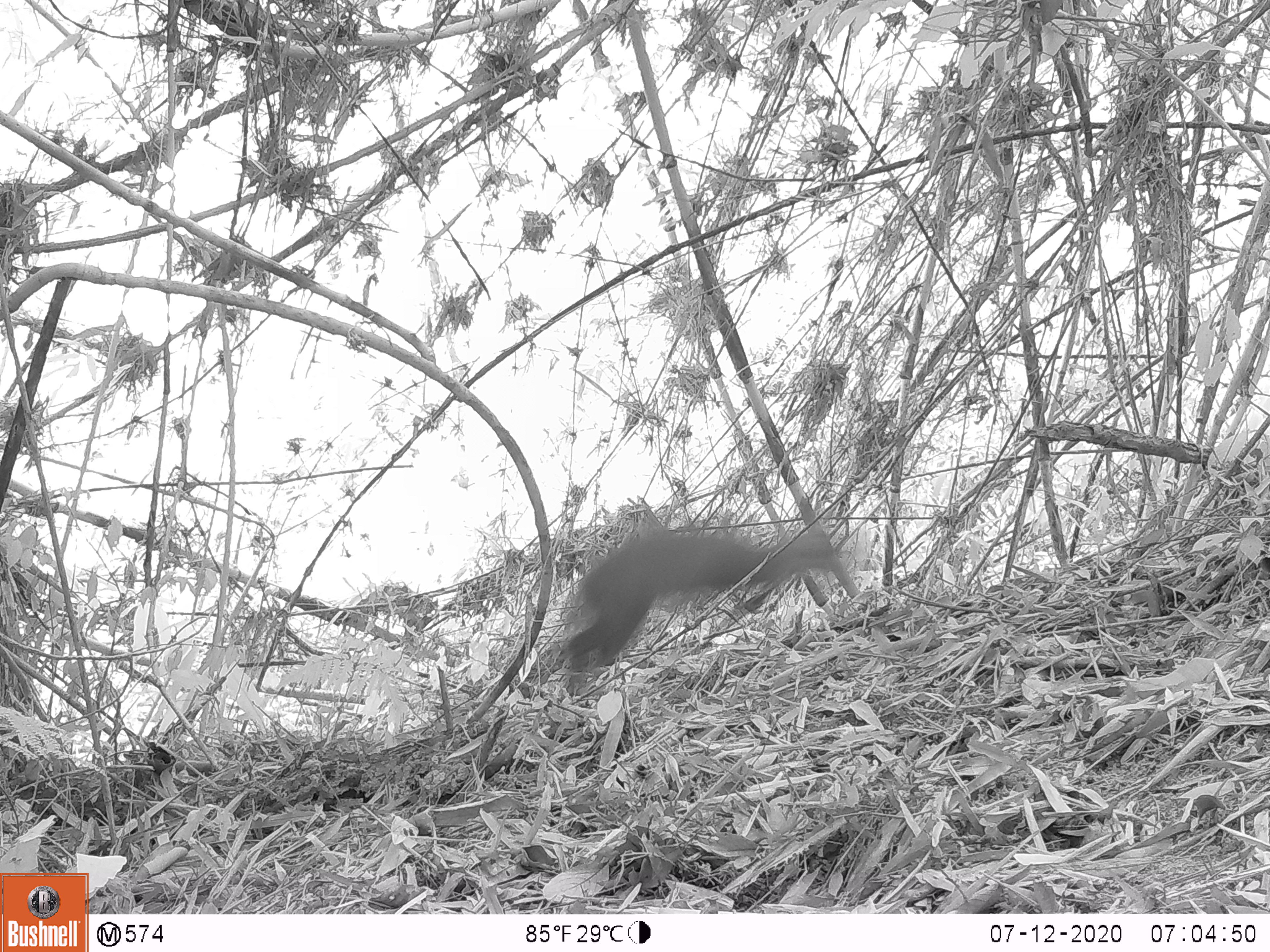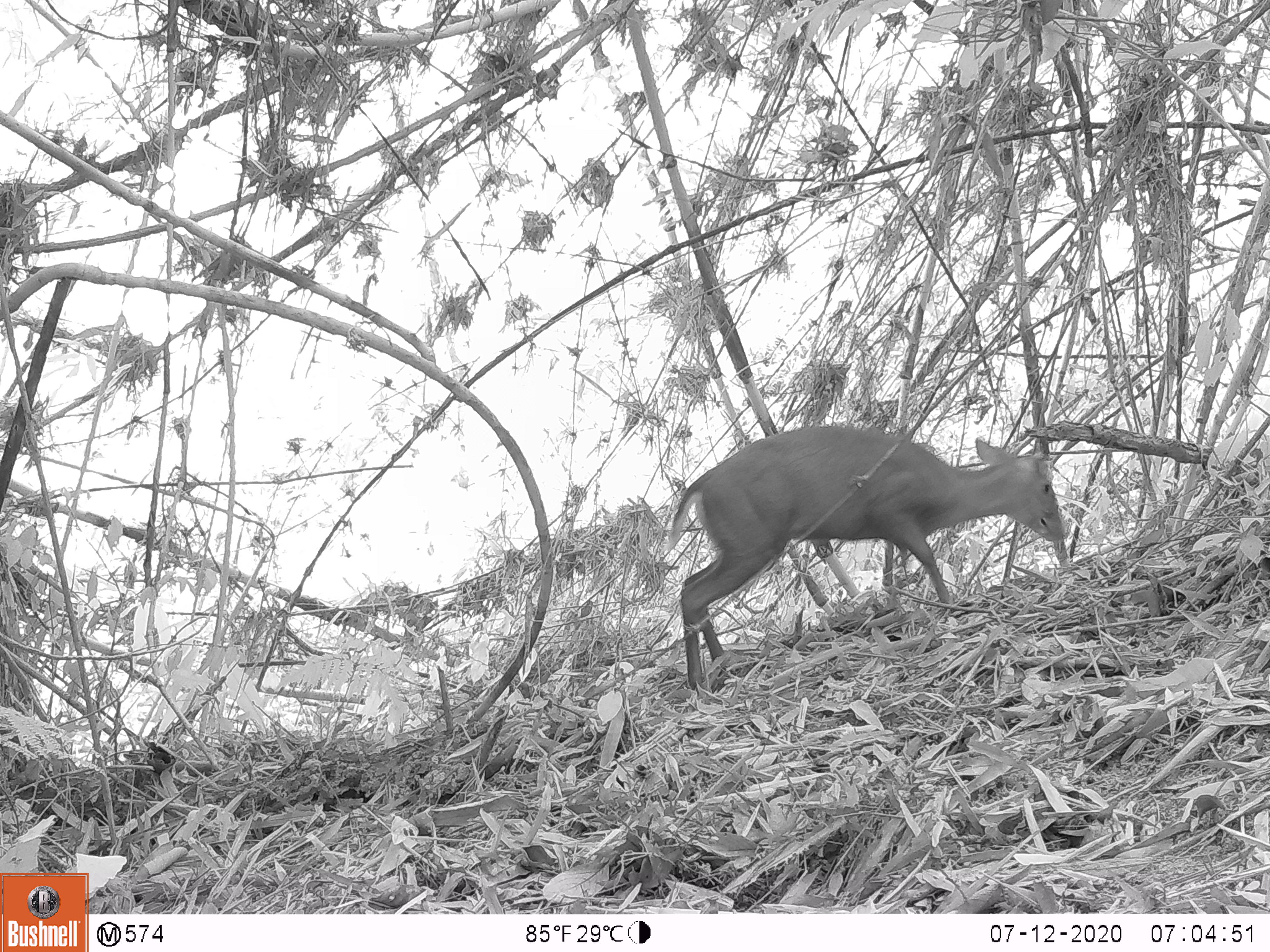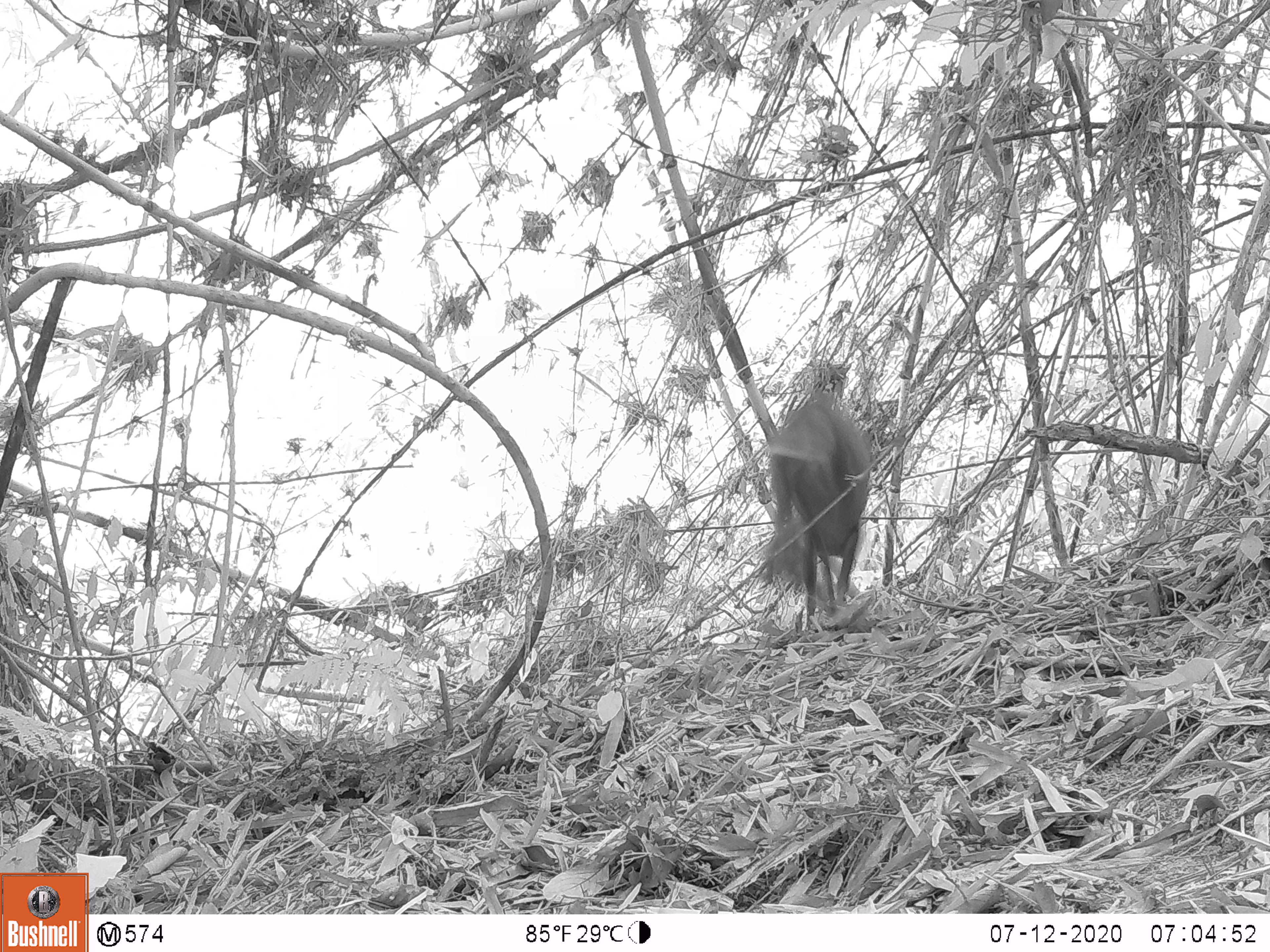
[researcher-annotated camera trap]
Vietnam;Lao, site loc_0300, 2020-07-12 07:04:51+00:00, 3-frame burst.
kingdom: Animalia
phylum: Chordata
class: Mammalia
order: Artiodactyla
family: Cervidae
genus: Muntiacus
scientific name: Muntiacus rooseveltorum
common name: roosevelt's muntjac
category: roosevelts muntjac group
Roosevelts muntjac group (roosevelt's muntjac) (Muntiacus rooseveltorum). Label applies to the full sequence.